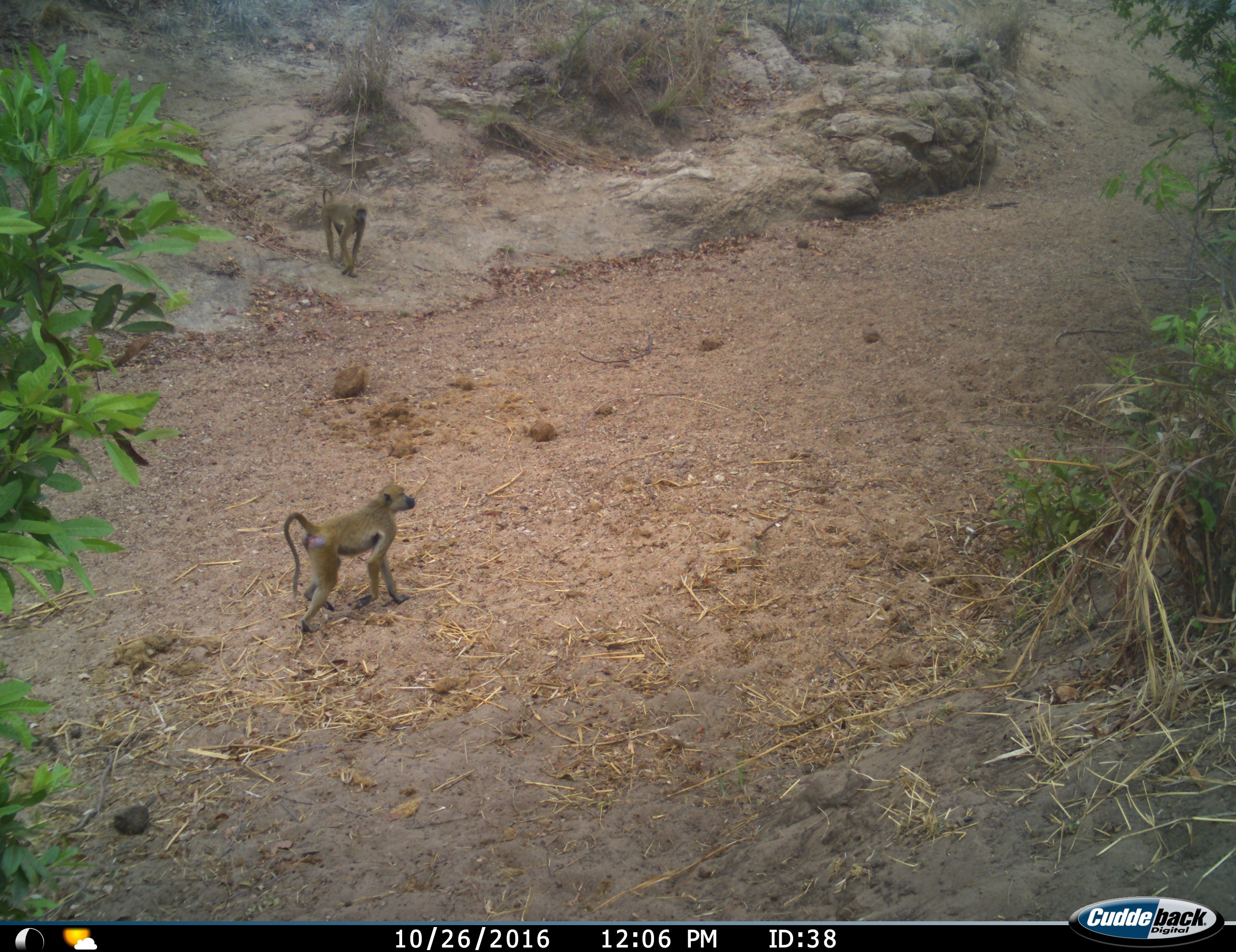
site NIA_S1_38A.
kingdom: Animalia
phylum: Chordata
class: Mammalia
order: Primates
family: Cercopithecidae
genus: Papio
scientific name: Papio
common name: baboon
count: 2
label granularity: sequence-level